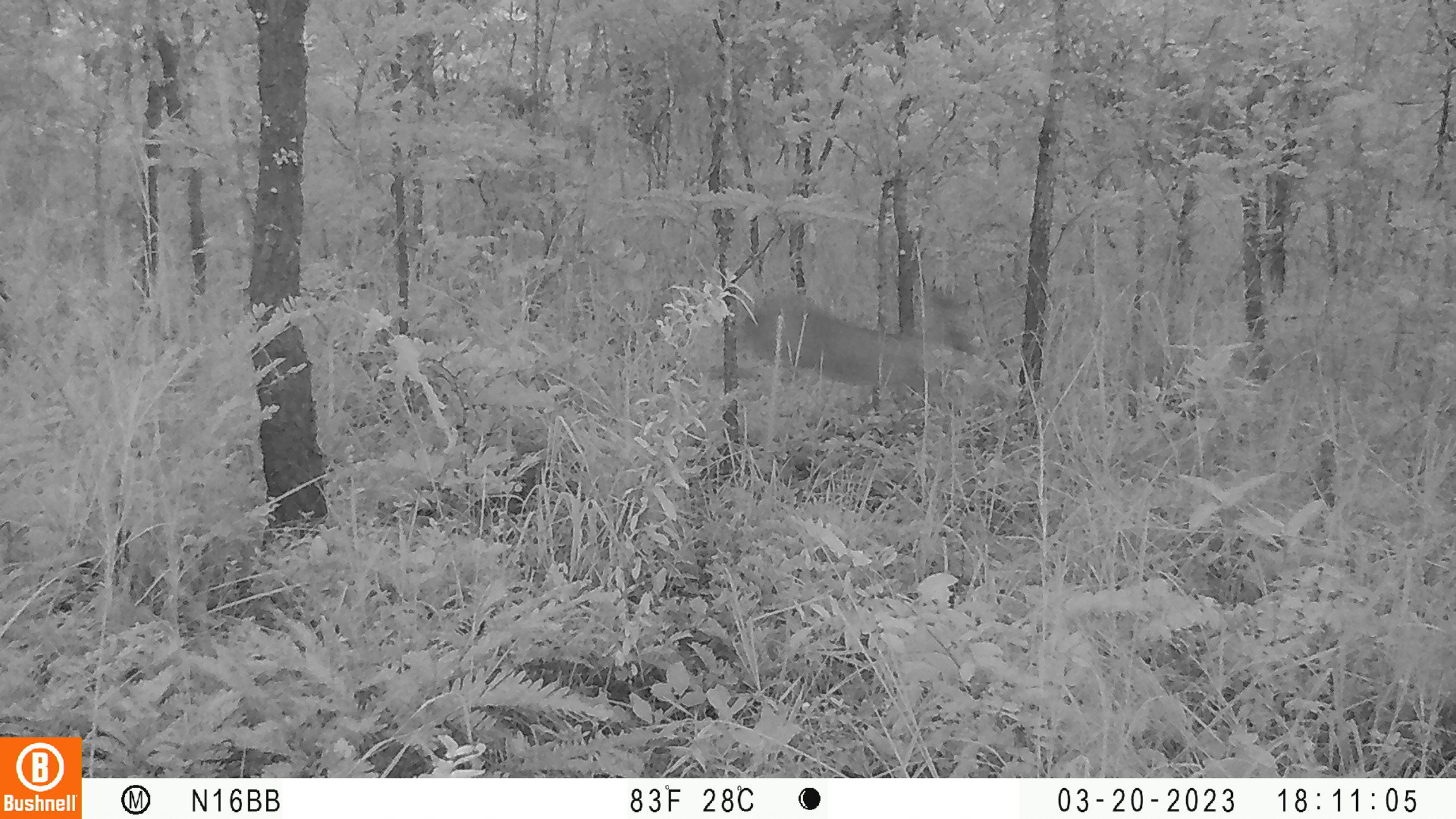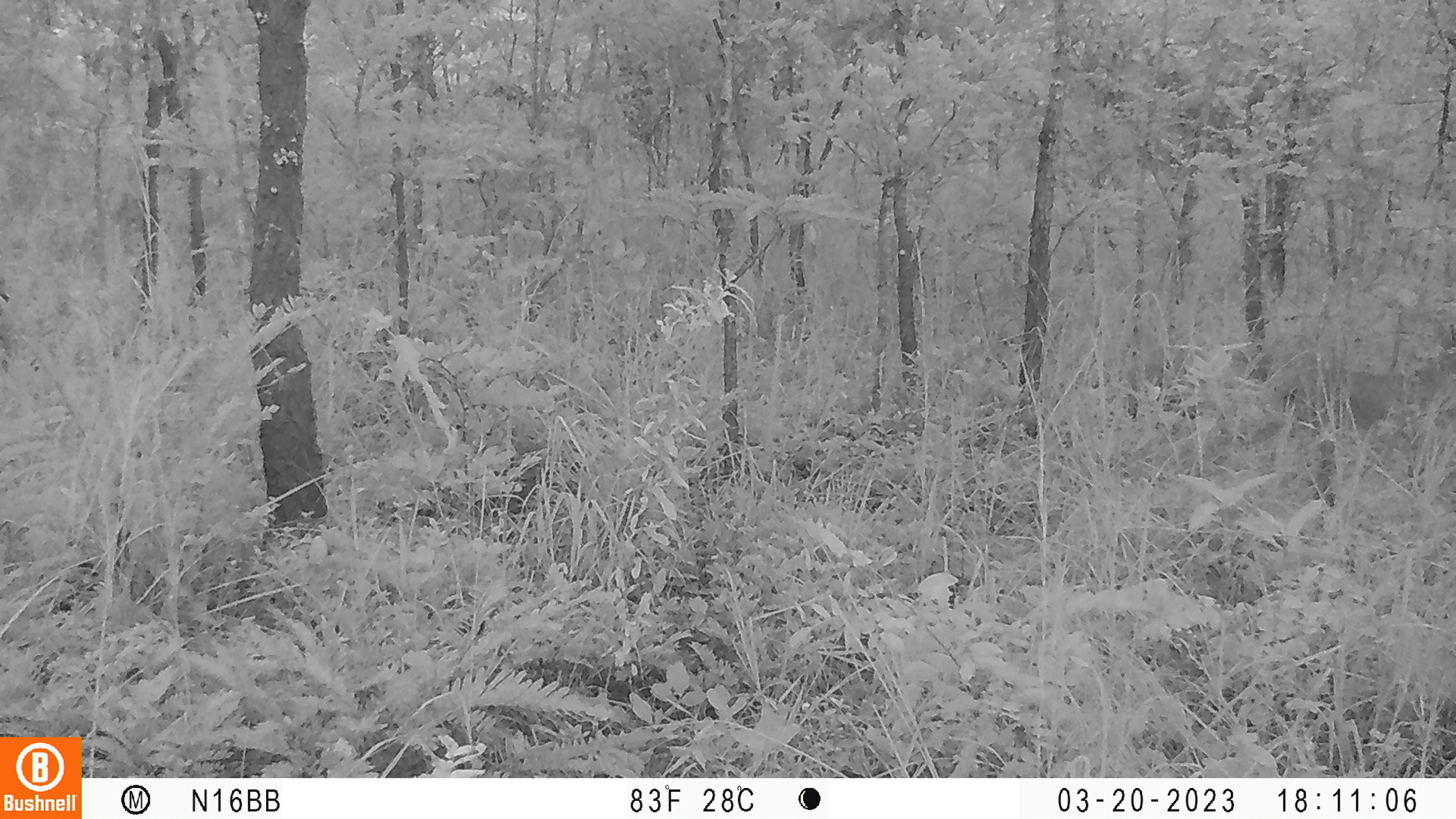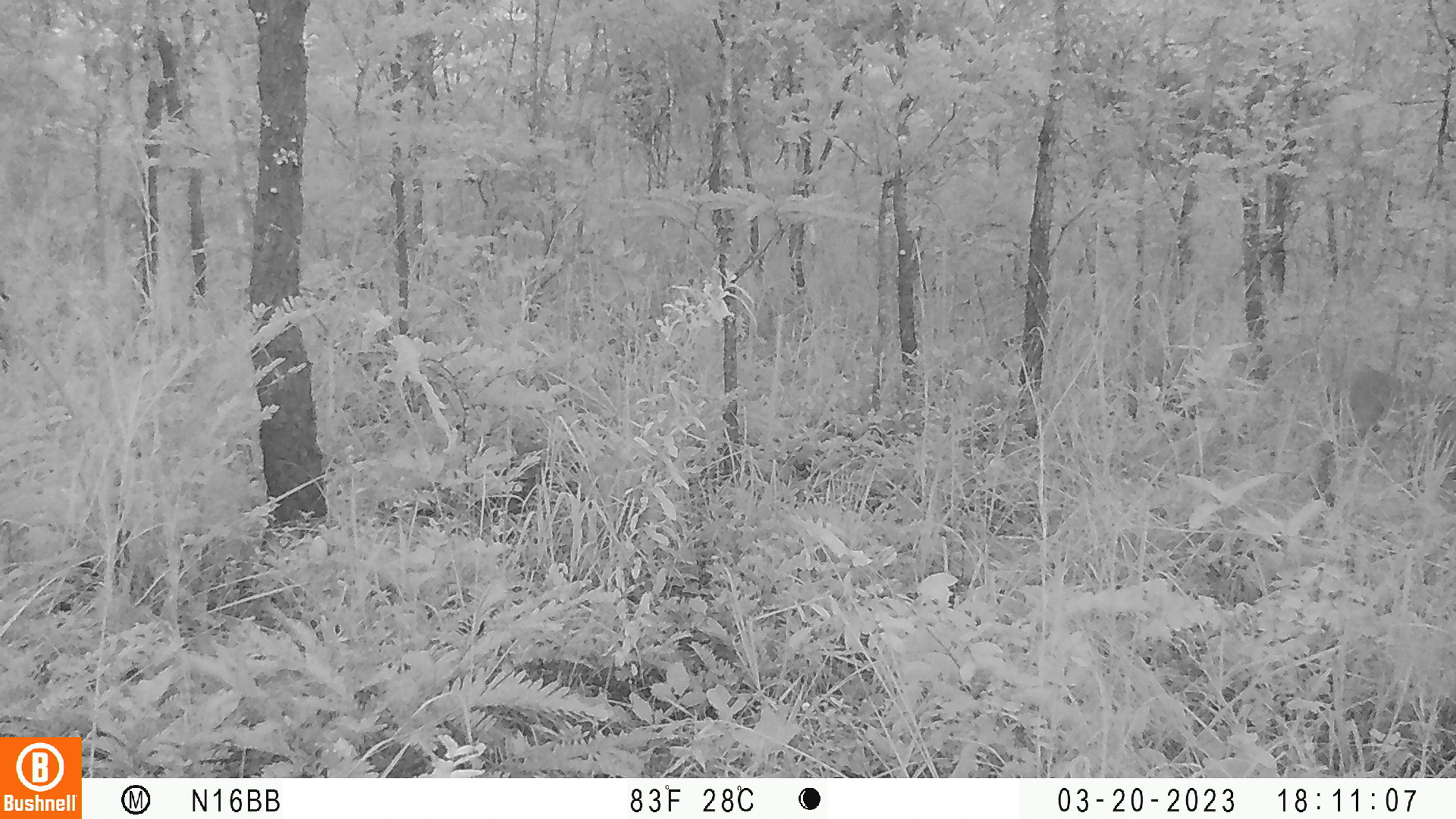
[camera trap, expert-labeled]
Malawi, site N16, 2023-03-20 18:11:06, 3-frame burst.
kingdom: Animalia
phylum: Chordata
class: Mammalia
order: Artiodactyla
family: Bovidae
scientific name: Antilopinae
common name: small antelope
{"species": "small antelope (Antilopinae)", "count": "1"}